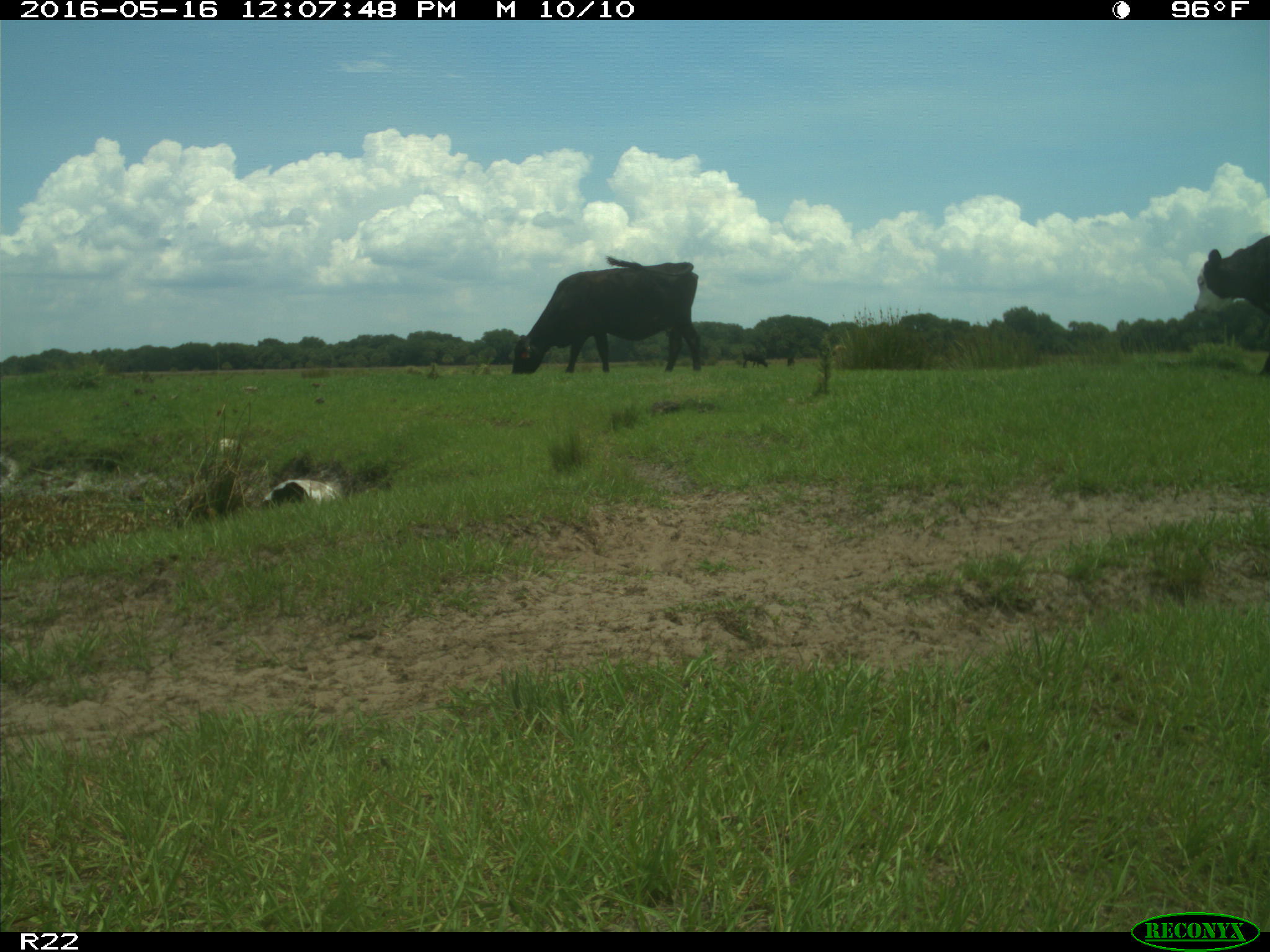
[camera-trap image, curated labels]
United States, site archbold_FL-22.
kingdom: Animalia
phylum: Chordata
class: Mammalia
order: Artiodactyla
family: Bovidae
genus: Bos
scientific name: Bos taurus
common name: domestic cow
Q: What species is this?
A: Bos taurus (domestic cow).